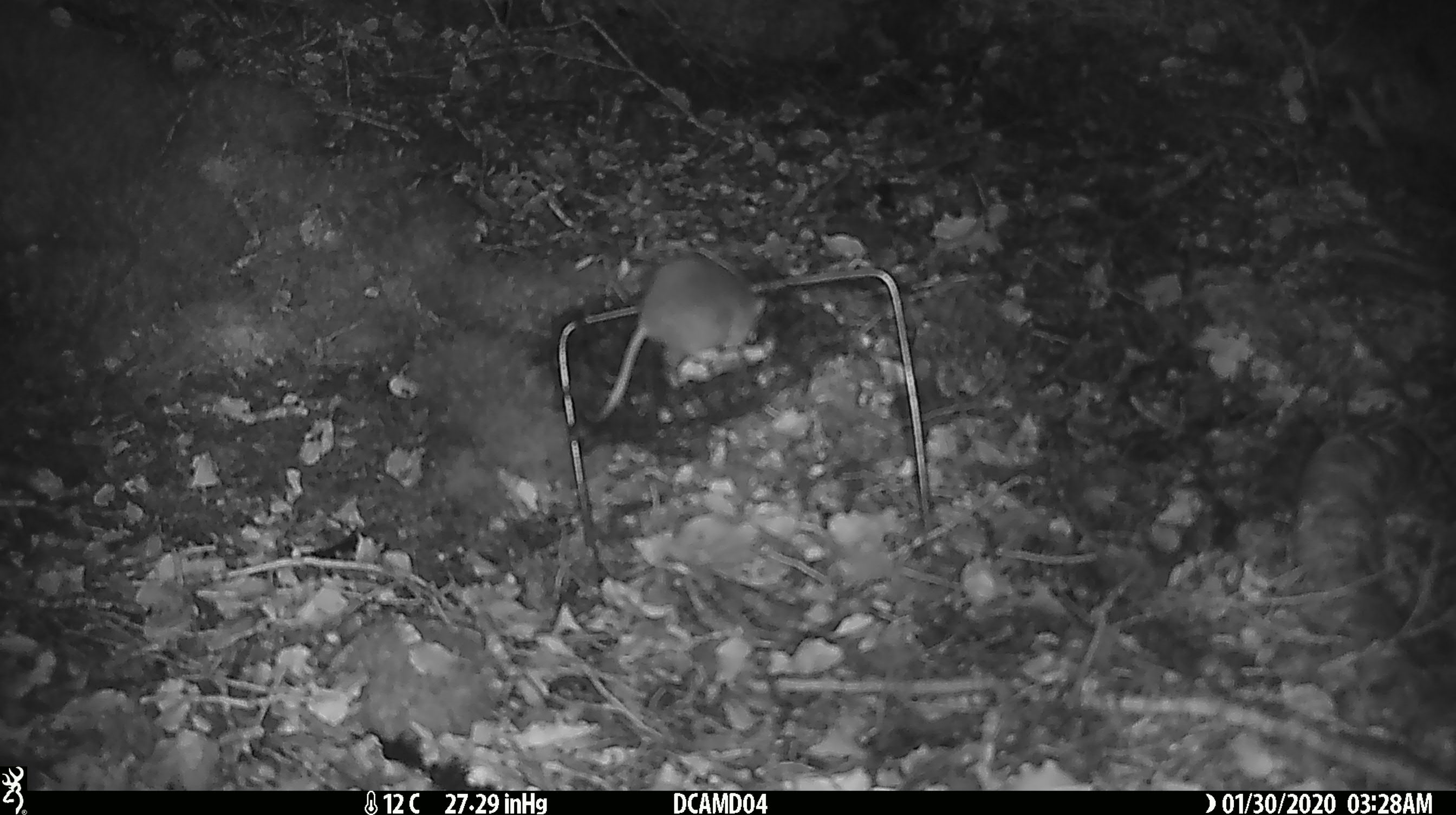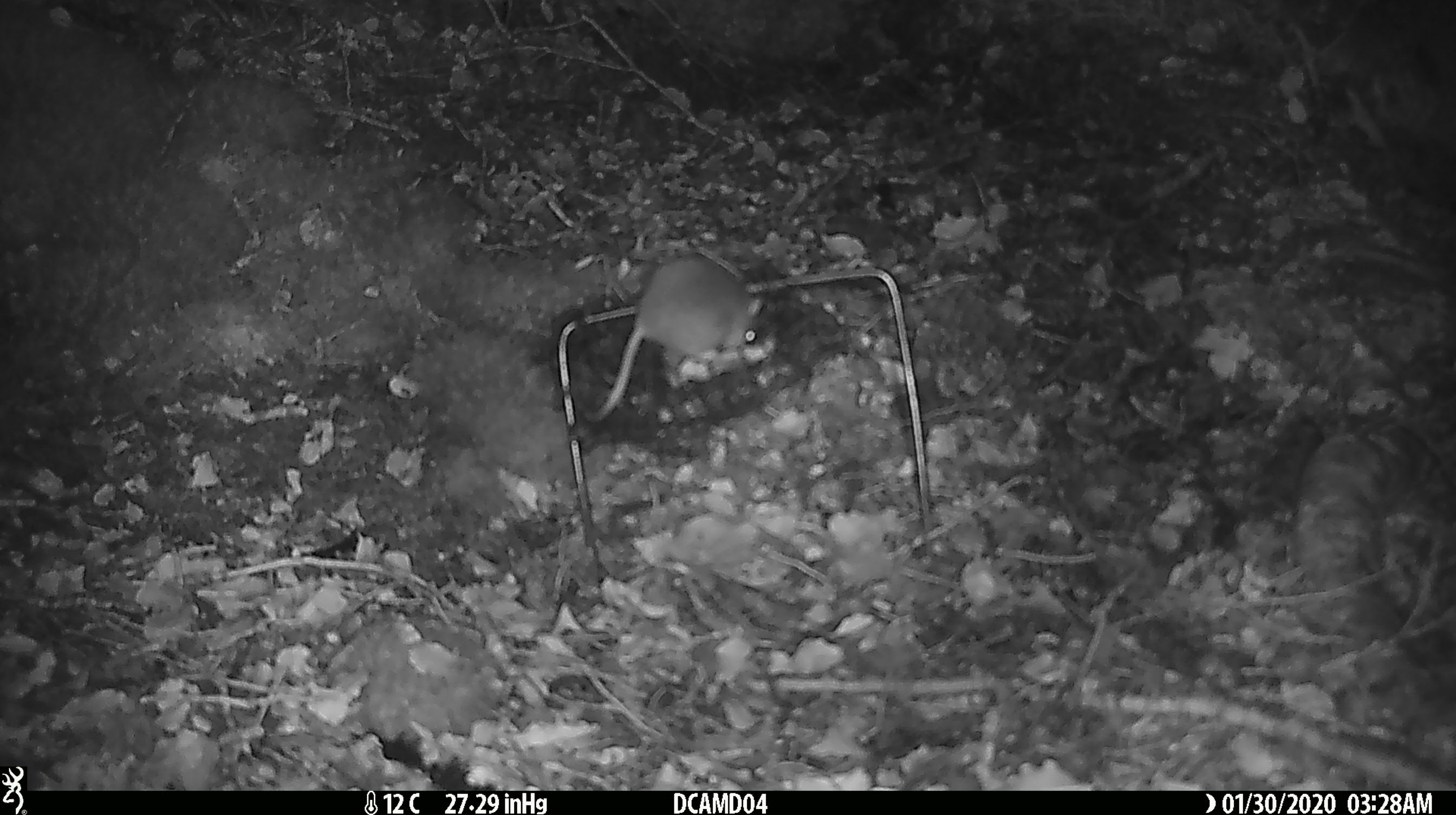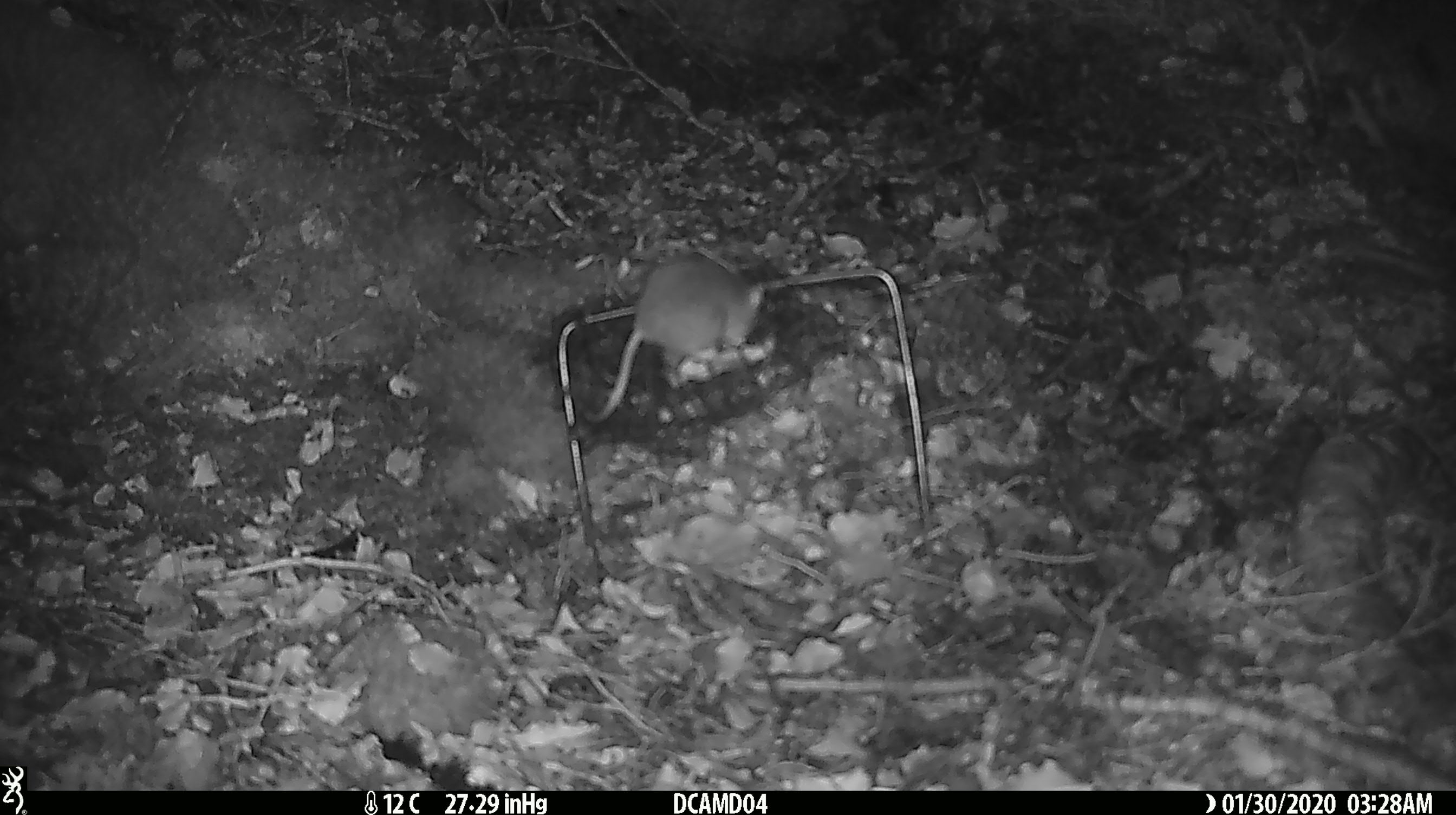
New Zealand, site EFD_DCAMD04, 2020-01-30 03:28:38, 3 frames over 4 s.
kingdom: Animalia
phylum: Chordata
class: Mammalia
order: Rodentia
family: Muridae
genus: Mus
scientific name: Mus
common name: mouse